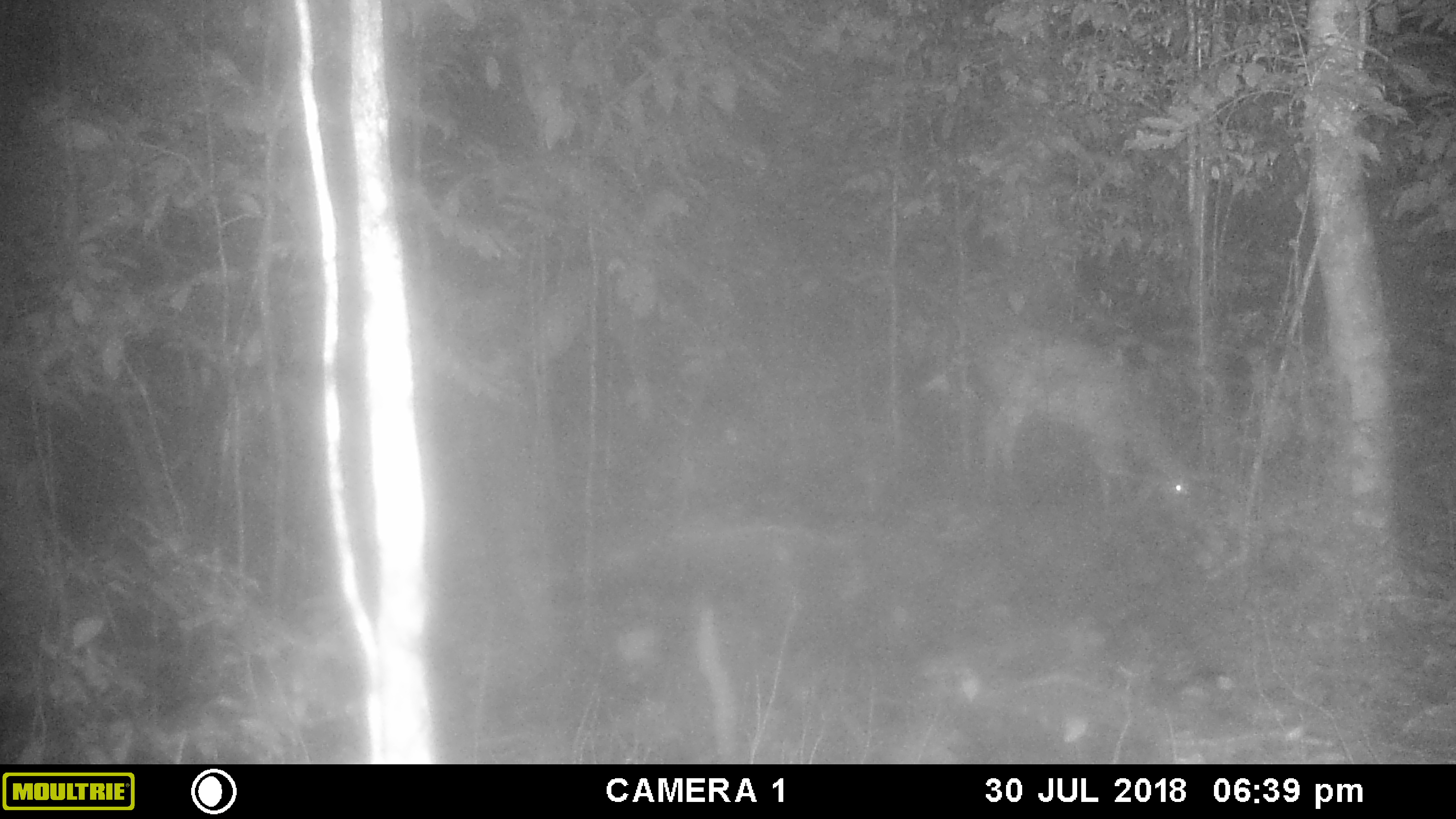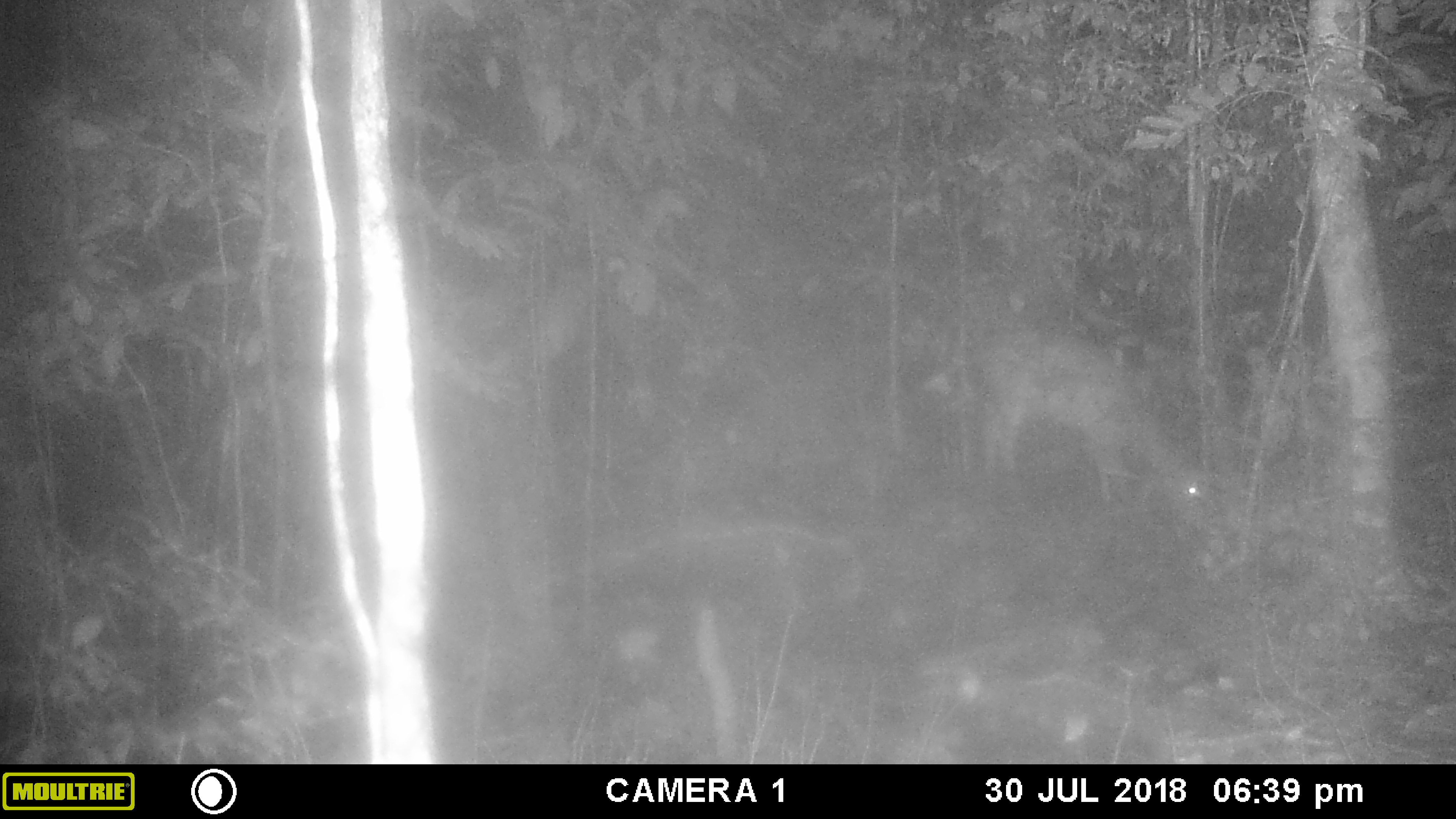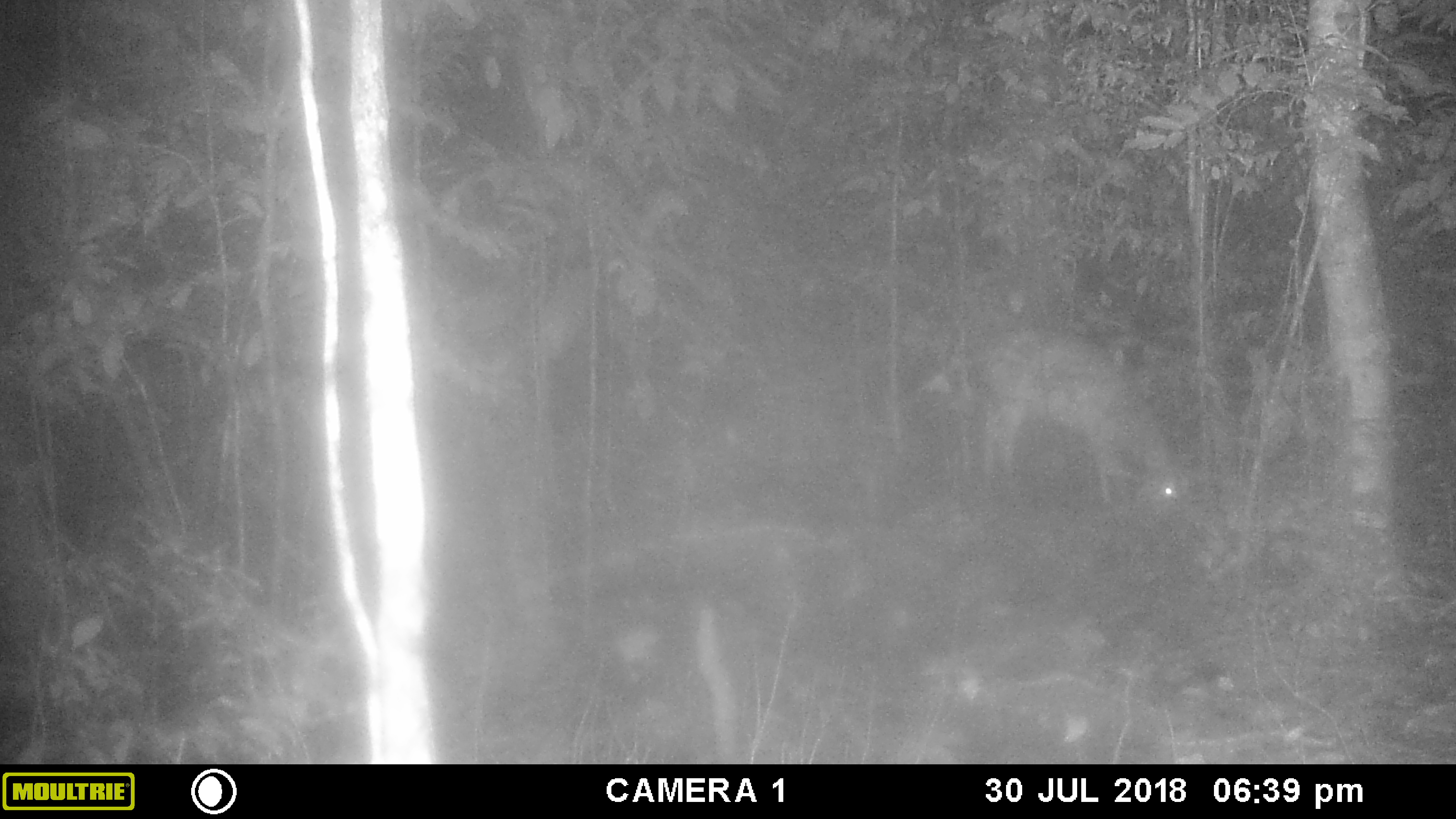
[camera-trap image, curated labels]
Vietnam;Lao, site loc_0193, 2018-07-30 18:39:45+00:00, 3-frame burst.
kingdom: Animalia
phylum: Chordata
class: Mammalia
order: Artiodactyla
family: Cervidae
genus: Muntiacus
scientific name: Muntiacus vuquangensis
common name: large-antlered muntjac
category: large antlered muntjac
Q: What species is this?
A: Large antlered muntjac (large-antlered muntjac) (Muntiacus vuquangensis).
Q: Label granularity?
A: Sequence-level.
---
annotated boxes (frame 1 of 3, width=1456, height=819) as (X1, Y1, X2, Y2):
large antlered muntjac: (969, 320, 1198, 528)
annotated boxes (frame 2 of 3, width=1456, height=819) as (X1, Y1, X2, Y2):
large antlered muntjac: (974, 324, 1209, 518)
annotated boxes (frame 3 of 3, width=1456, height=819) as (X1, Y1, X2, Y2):
large antlered muntjac: (978, 325, 1190, 511)